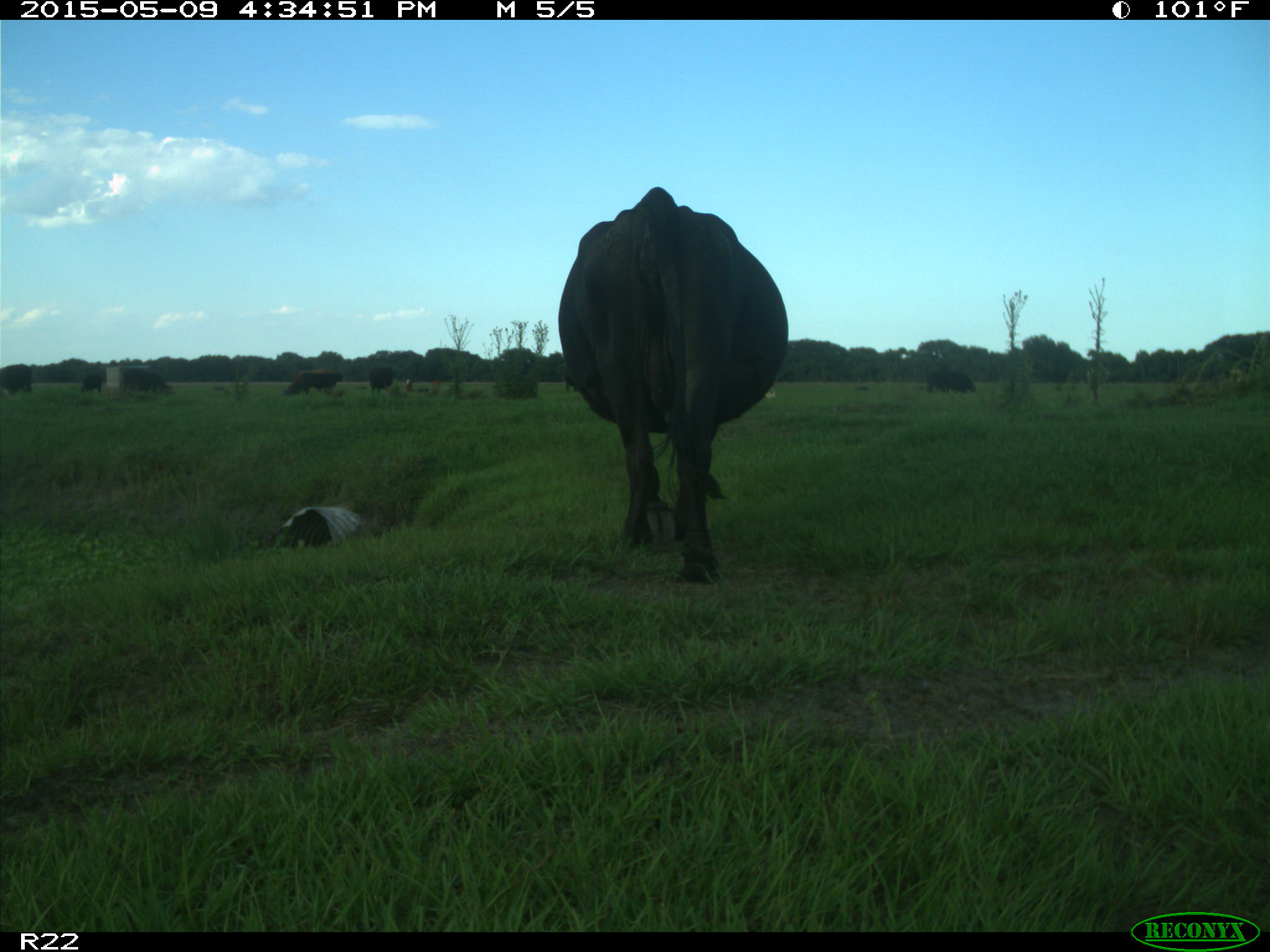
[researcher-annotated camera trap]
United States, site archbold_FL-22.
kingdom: Animalia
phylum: Chordata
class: Mammalia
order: Artiodactyla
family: Bovidae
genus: Bos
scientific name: Bos taurus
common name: domestic cow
Bos taurus (domestic cow).